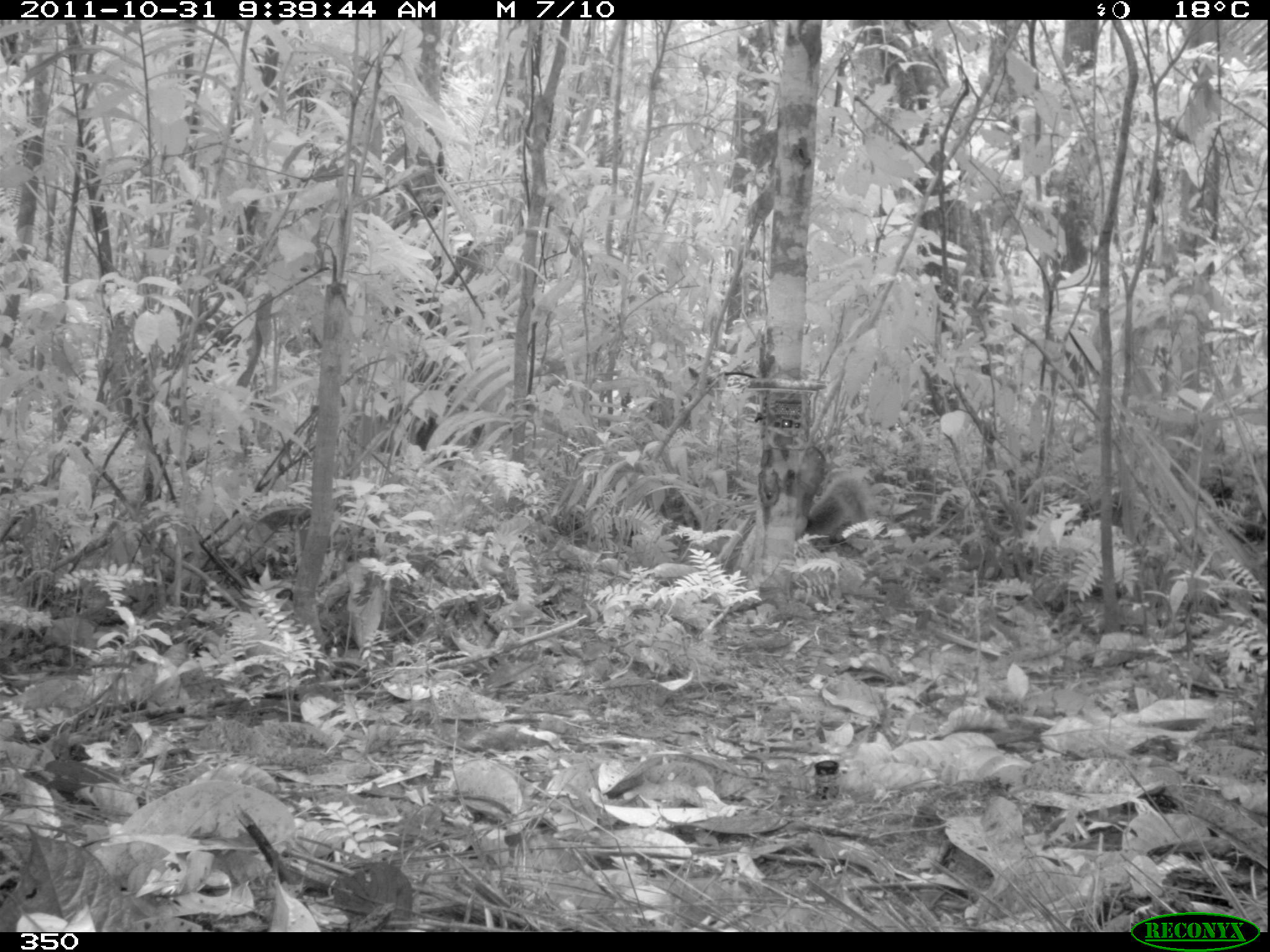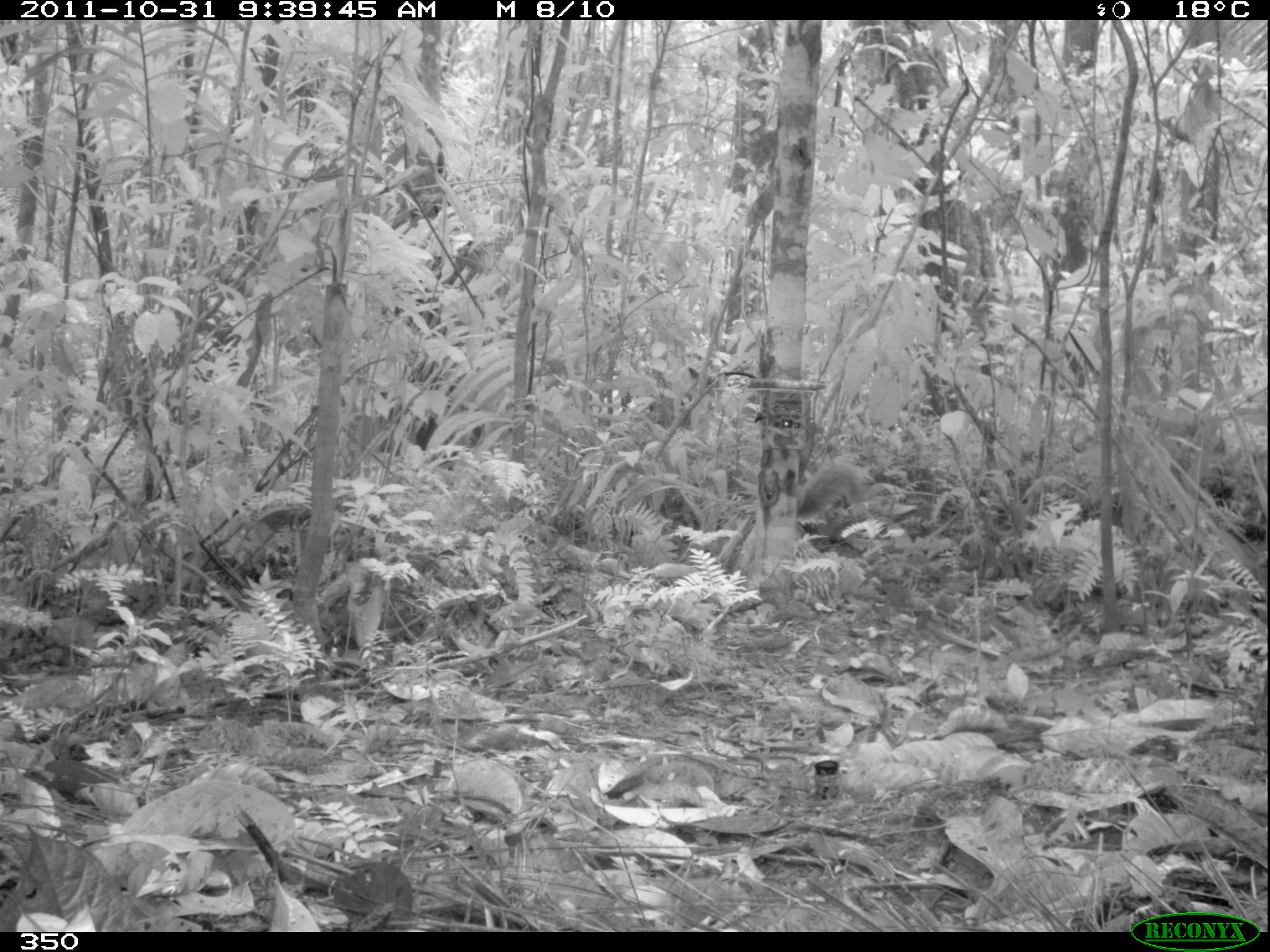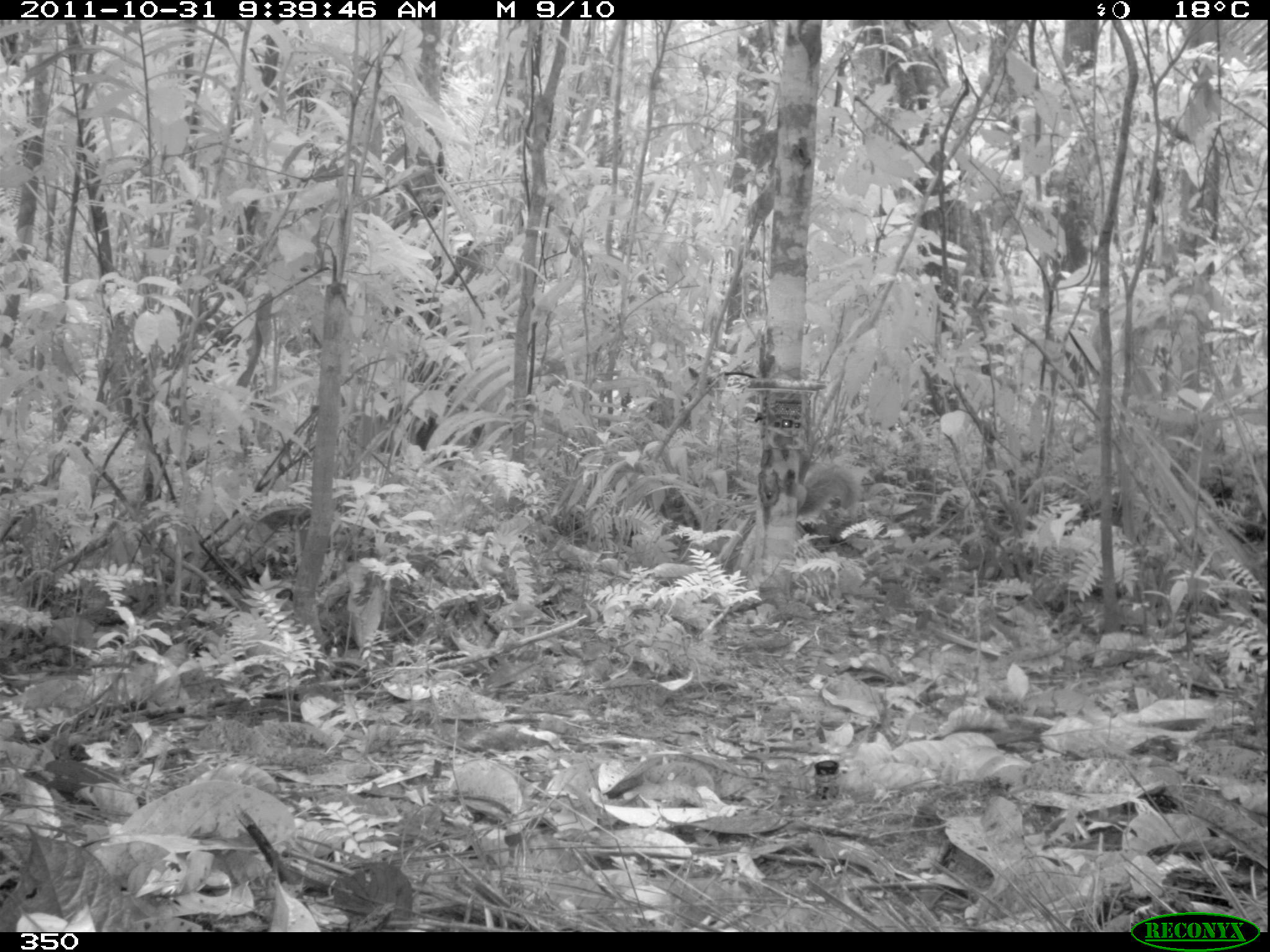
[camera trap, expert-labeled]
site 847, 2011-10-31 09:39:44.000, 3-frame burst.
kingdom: Animalia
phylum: Chordata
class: Mammalia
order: Rodentia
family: Sciuridae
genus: Sciurus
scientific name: Sciurus spadiceus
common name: southern amazon red squirrel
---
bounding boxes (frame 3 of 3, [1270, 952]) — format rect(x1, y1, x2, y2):
sciurus spadiceus: rect(795, 461, 858, 512)